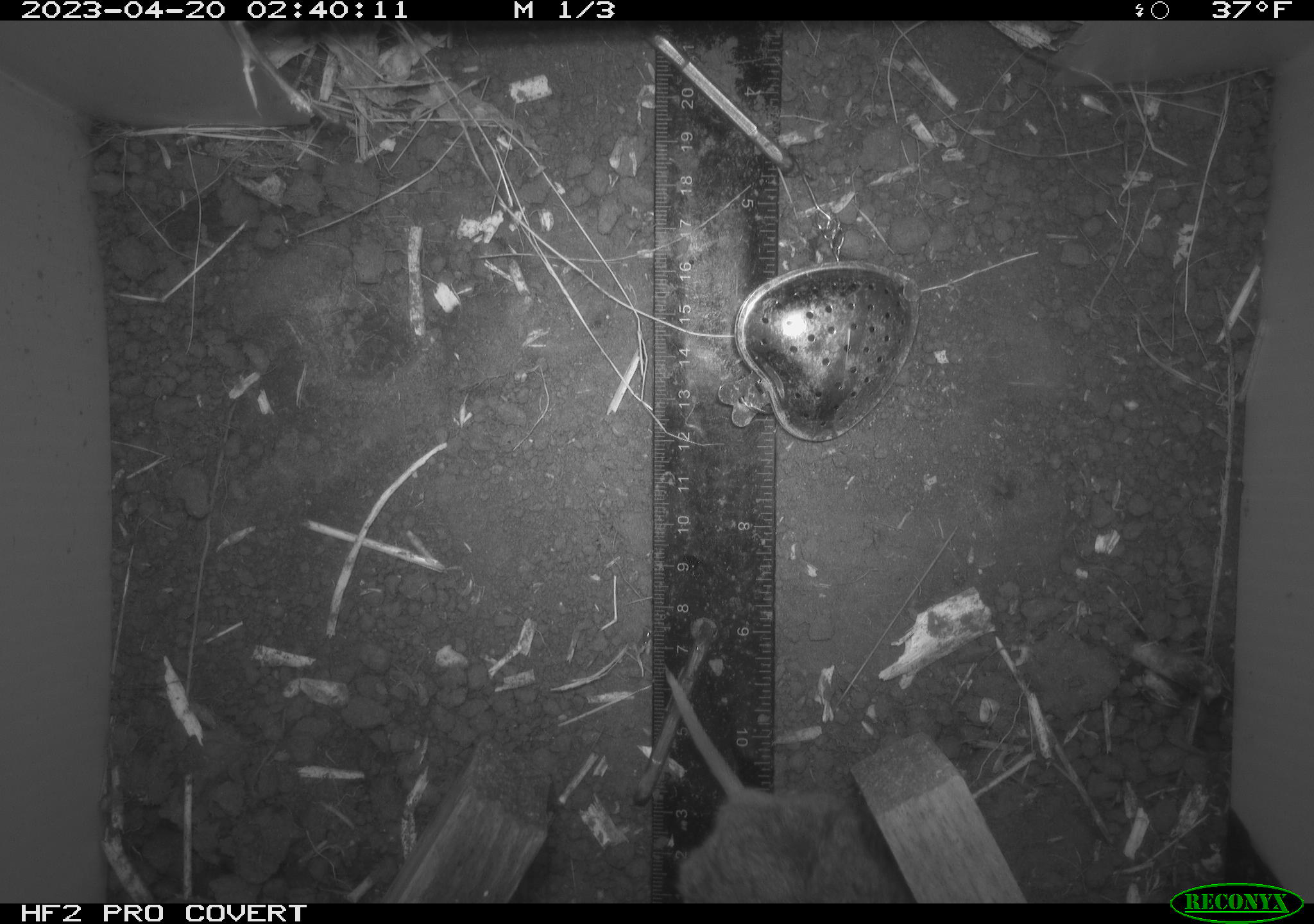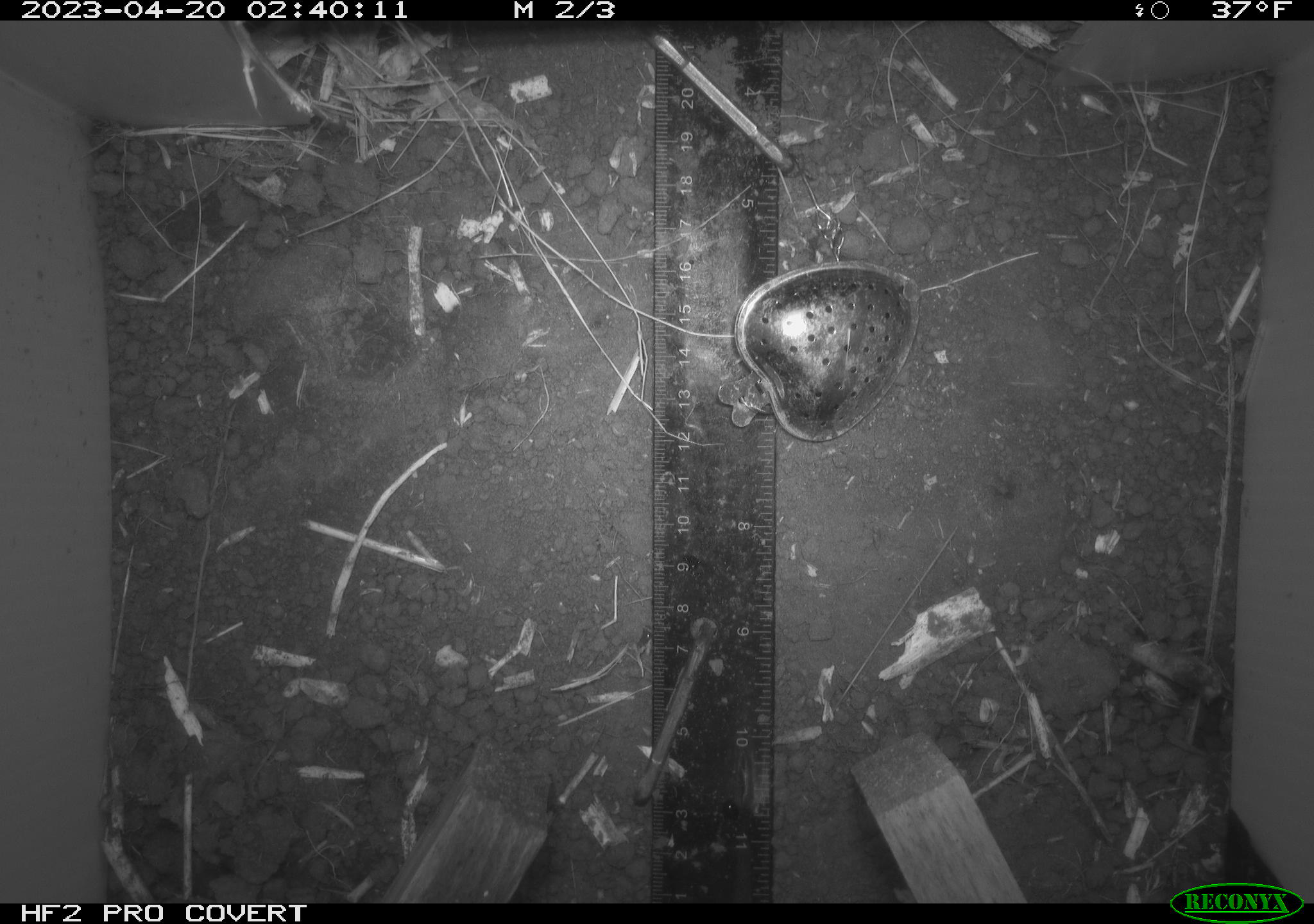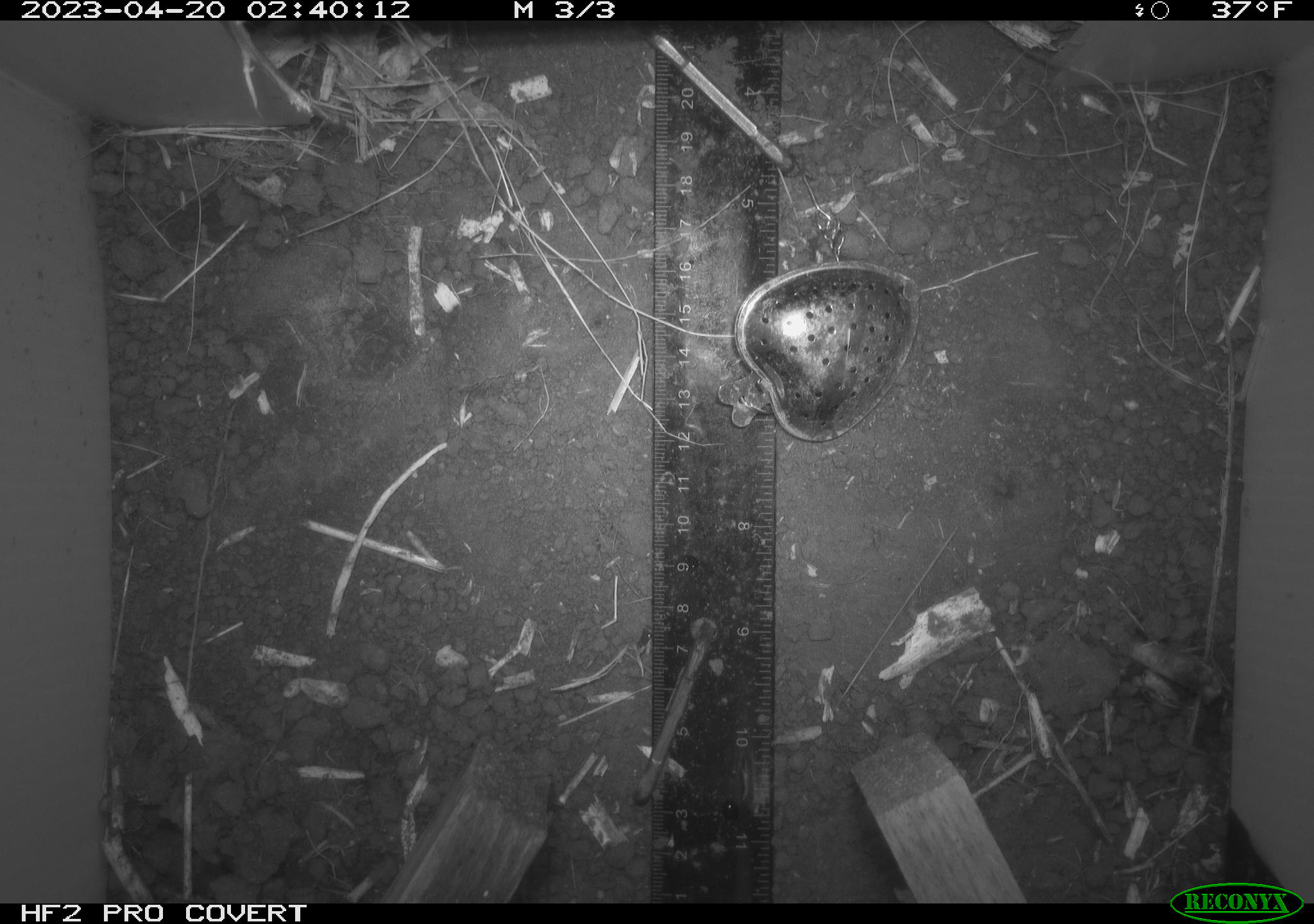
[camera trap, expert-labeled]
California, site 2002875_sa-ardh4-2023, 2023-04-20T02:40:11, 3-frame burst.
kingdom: Animalia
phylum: Chordata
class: Mammalia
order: Rodentia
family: Cricetidae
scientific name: Arvicolinae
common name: voles, lemmings, and muskrats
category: arvicolinae subfamily